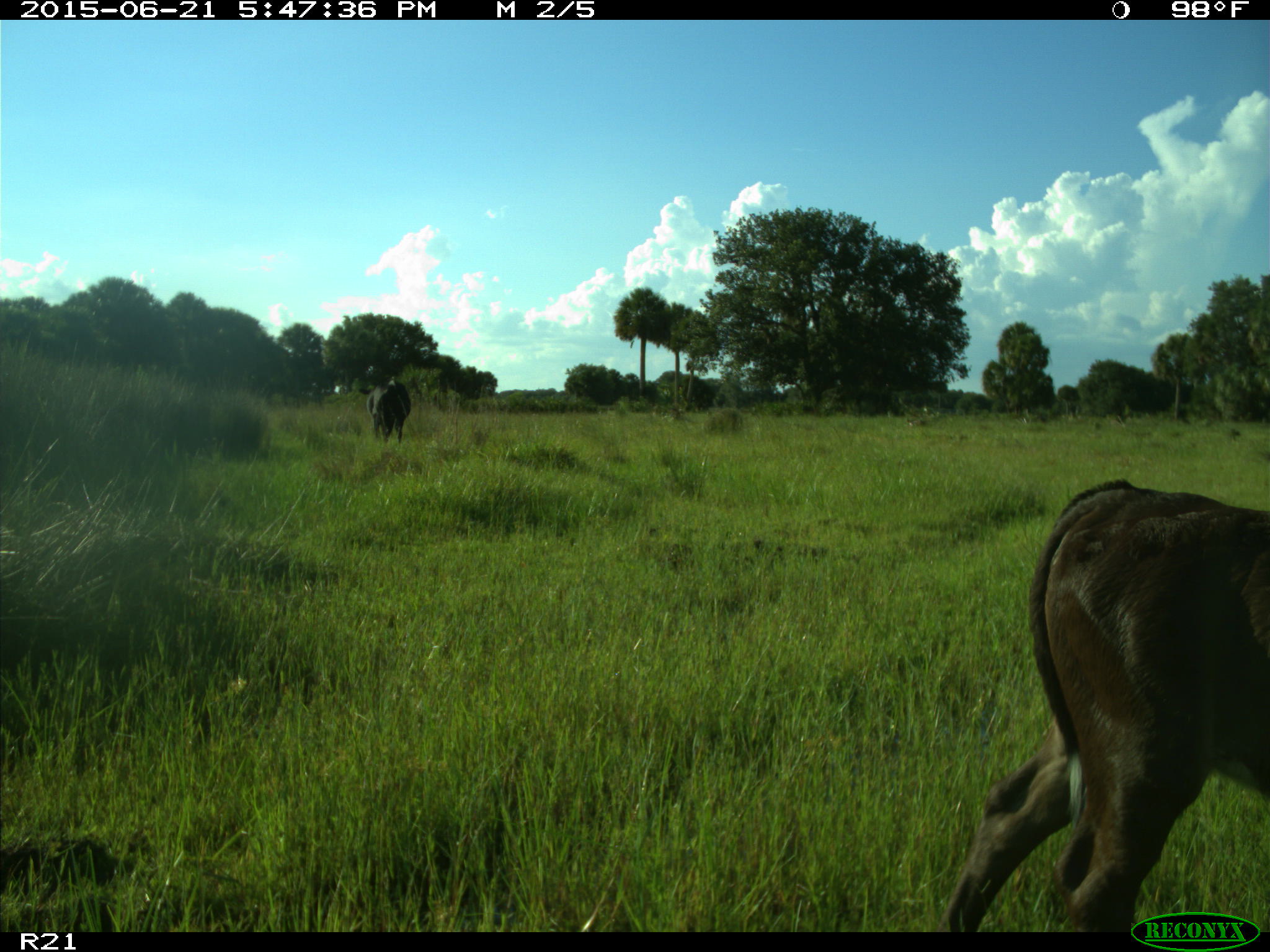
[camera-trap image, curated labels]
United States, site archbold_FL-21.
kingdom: Animalia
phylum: Chordata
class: Mammalia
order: Artiodactyla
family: Bovidae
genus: Bos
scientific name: Bos taurus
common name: domestic cow